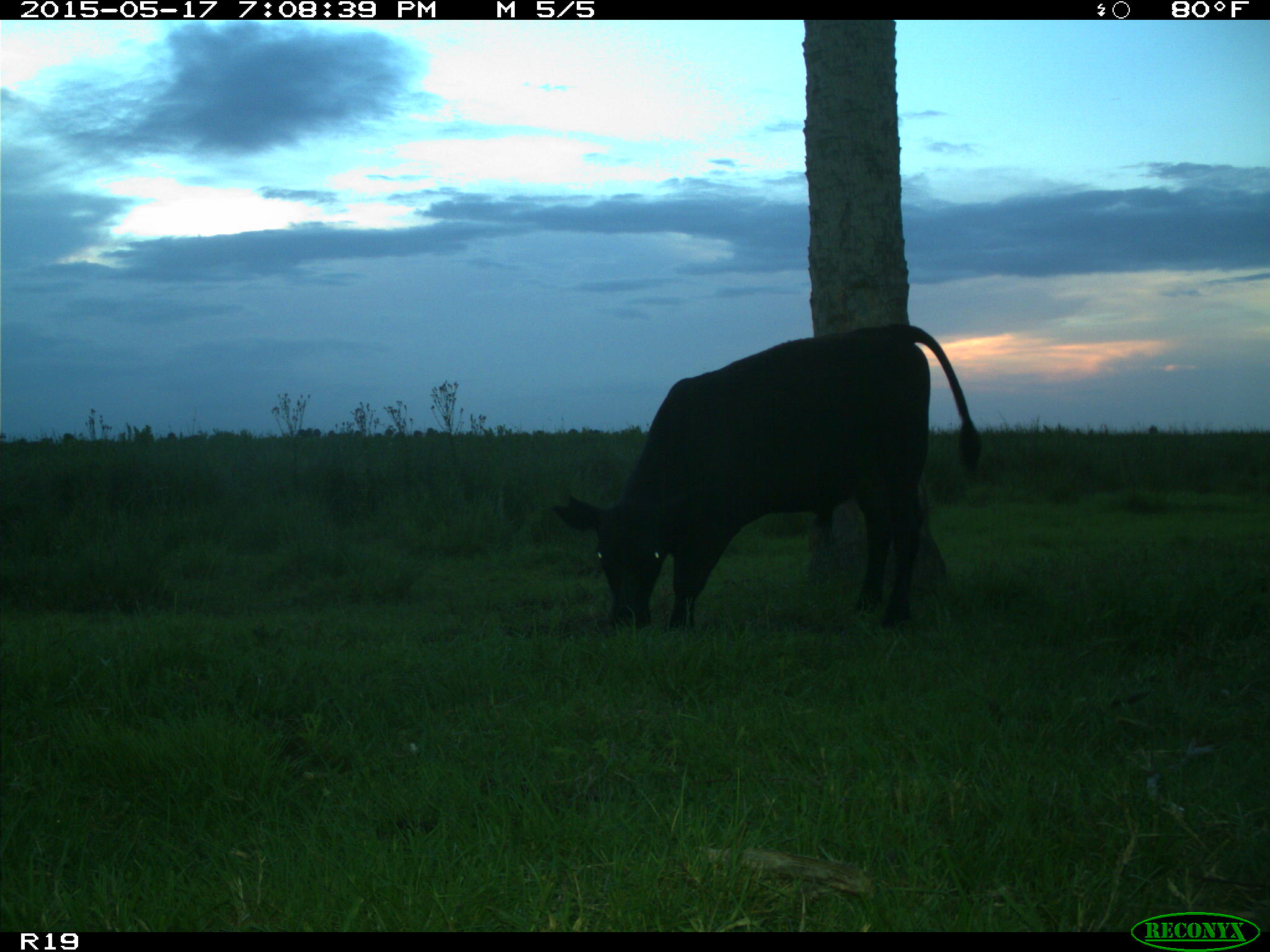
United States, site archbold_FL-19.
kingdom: Animalia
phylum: Chordata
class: Mammalia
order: Artiodactyla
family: Bovidae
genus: Bos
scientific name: Bos taurus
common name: domestic cow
Bos taurus (domestic cow).